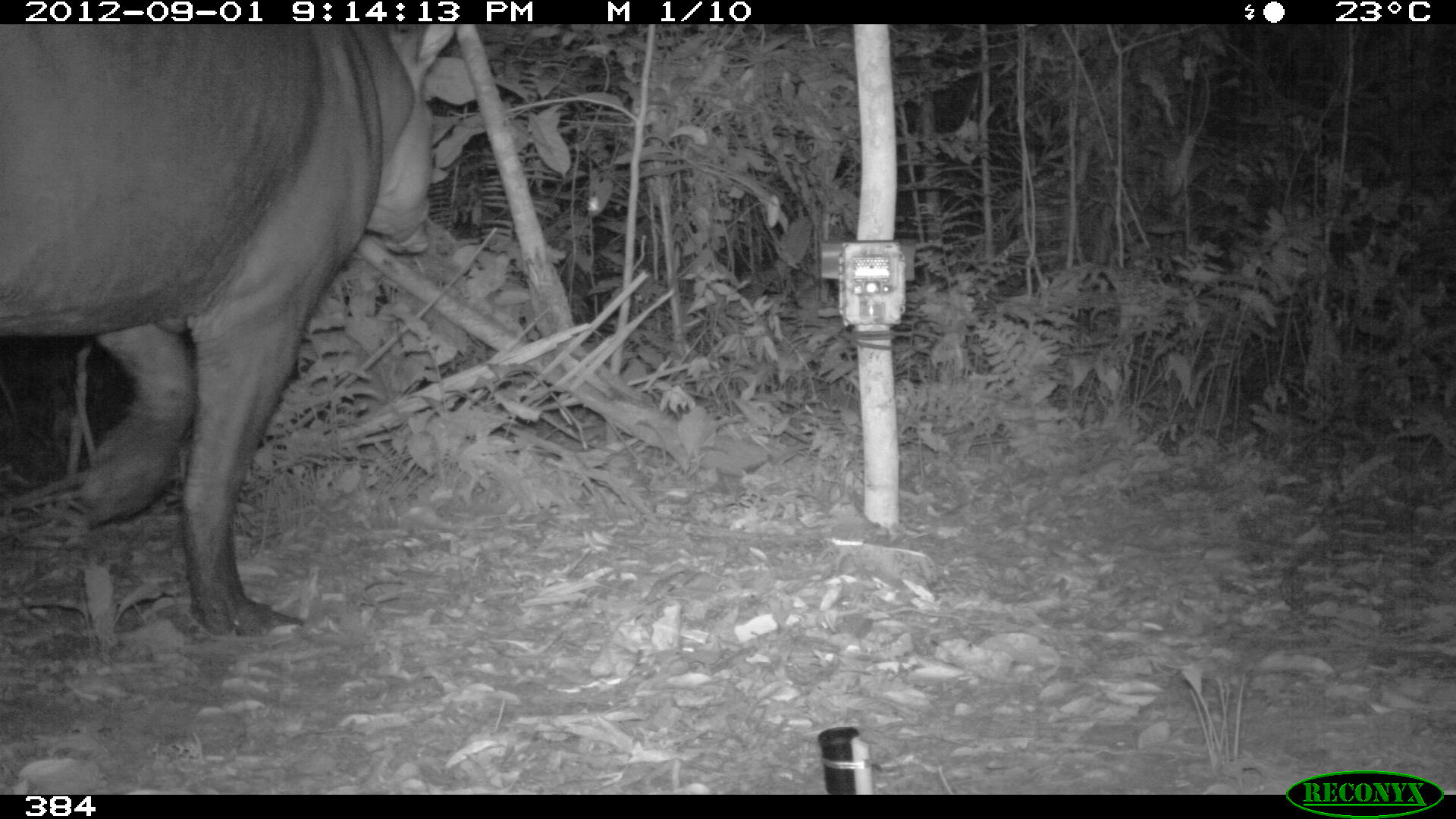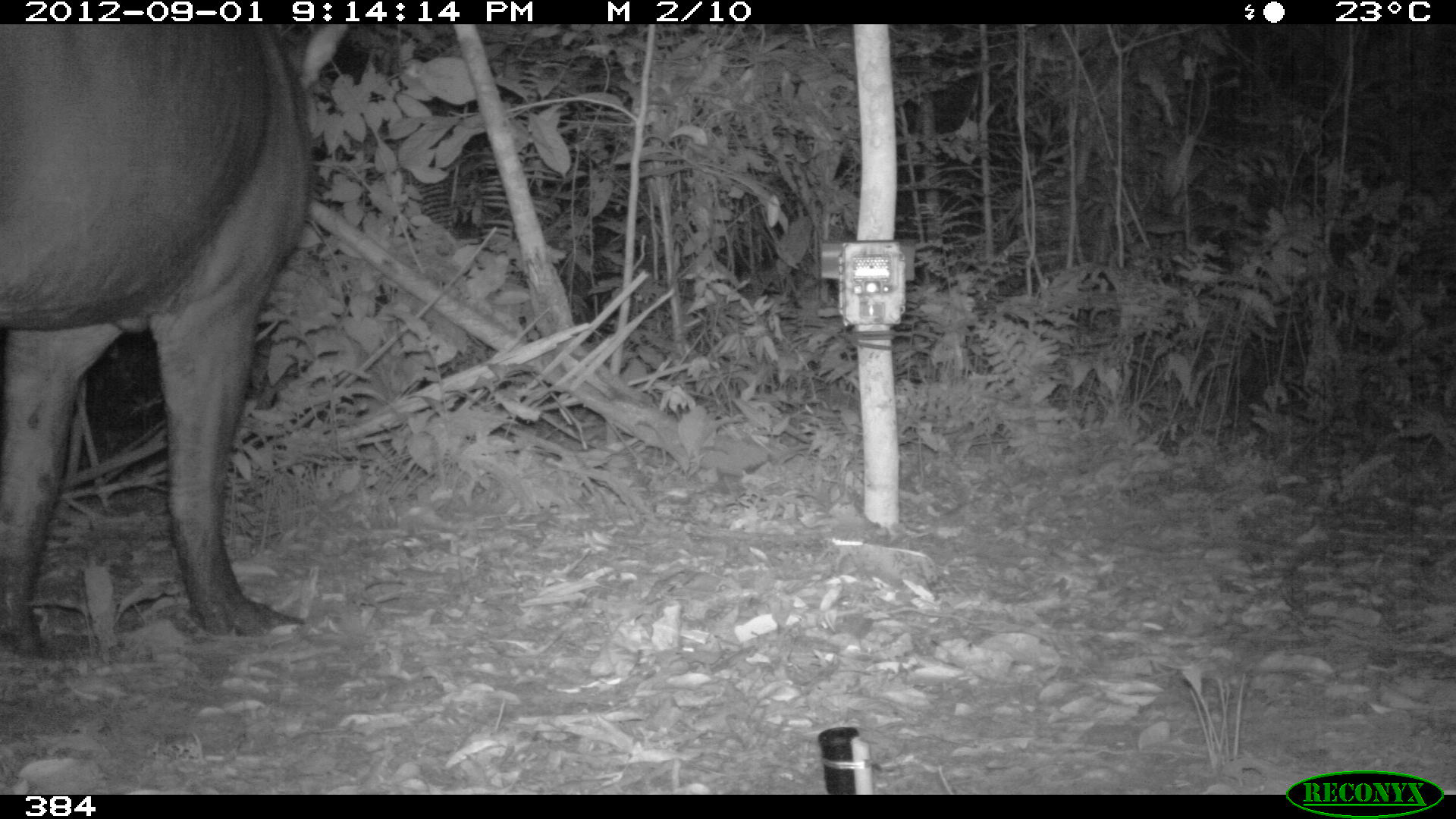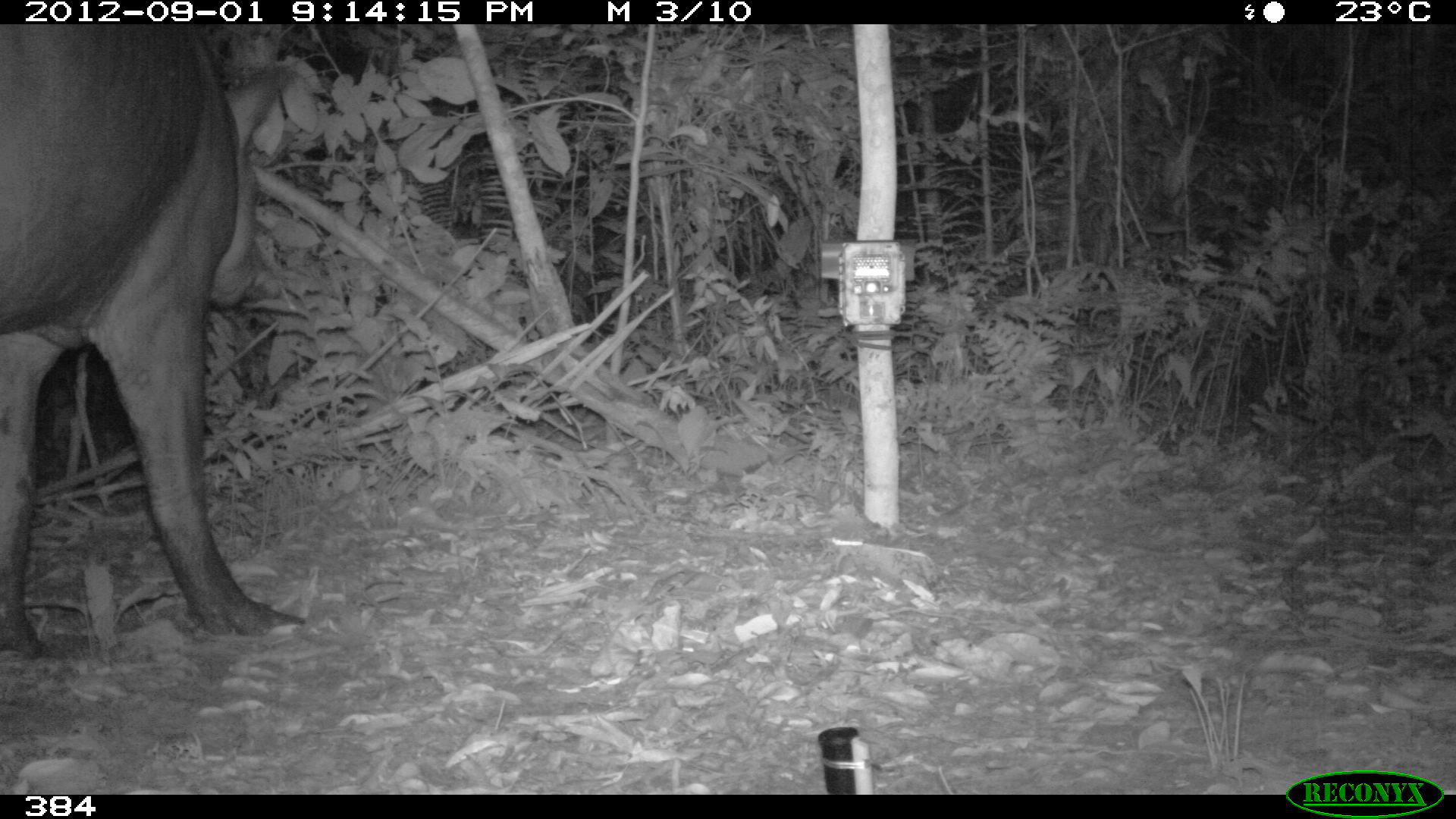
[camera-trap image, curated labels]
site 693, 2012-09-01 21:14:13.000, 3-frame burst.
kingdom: Animalia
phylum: Chordata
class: Mammalia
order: Perissodactyla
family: Tapiridae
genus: Tapirus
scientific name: Tapirus terrestris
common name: south american tapir